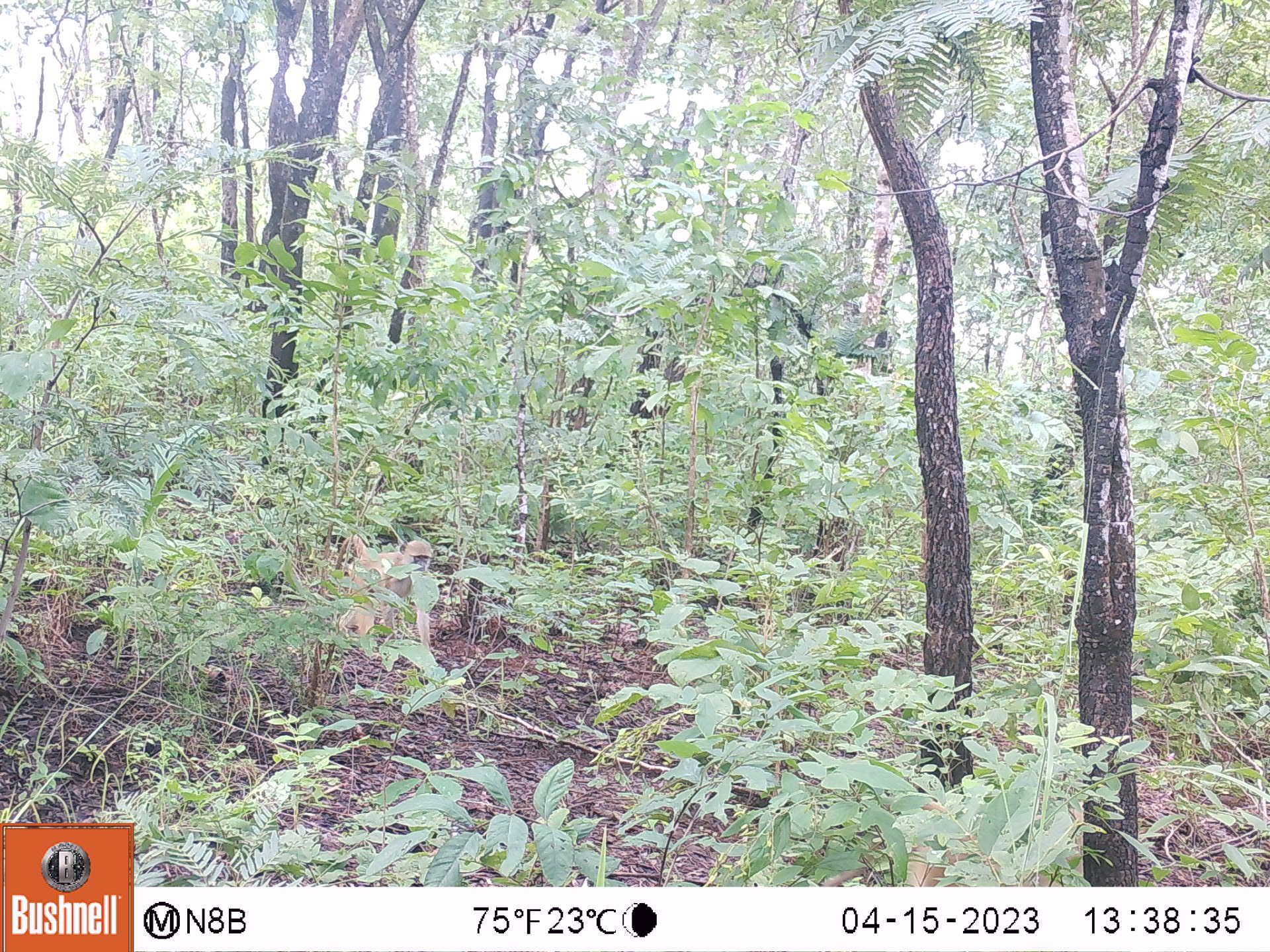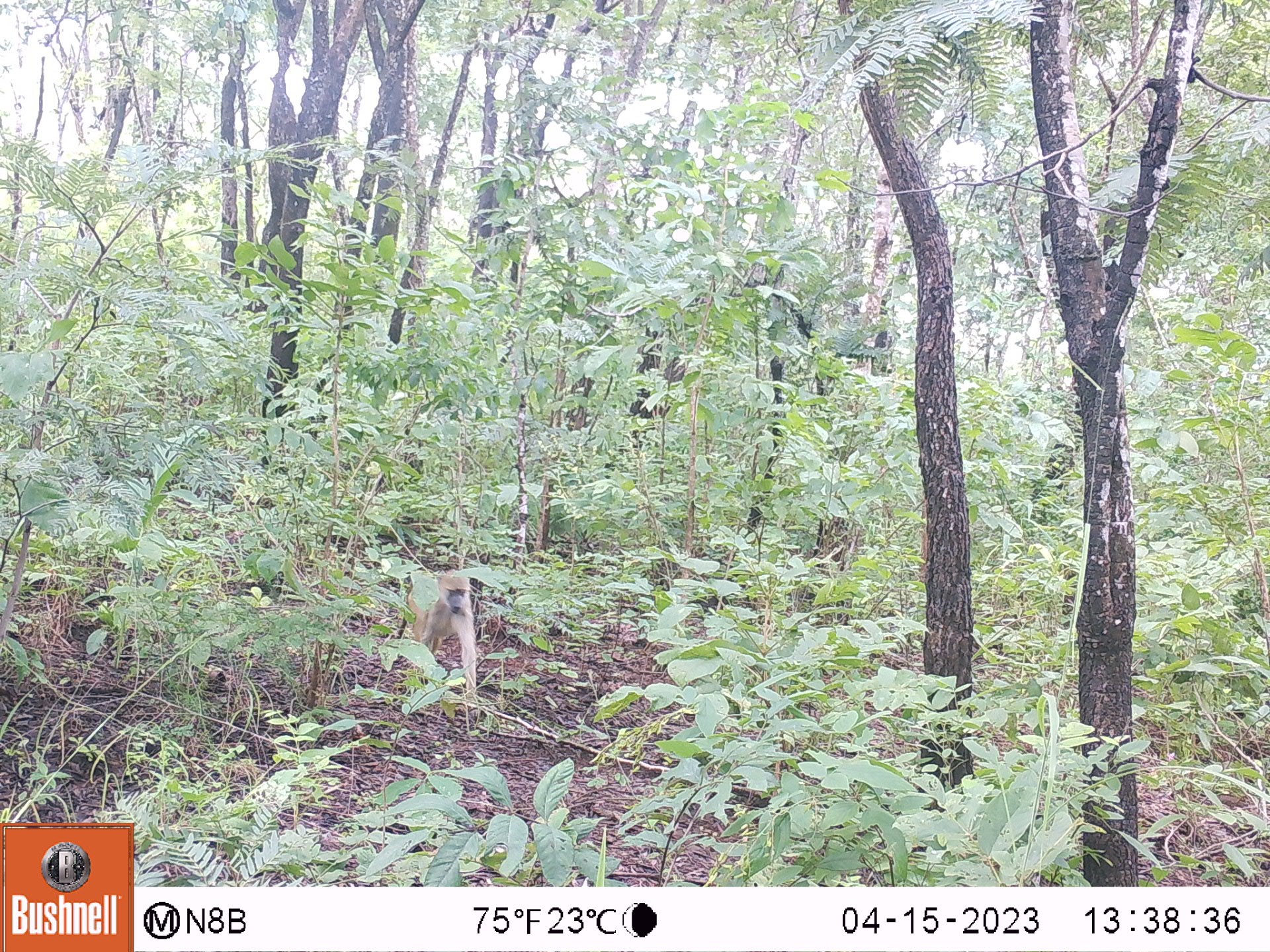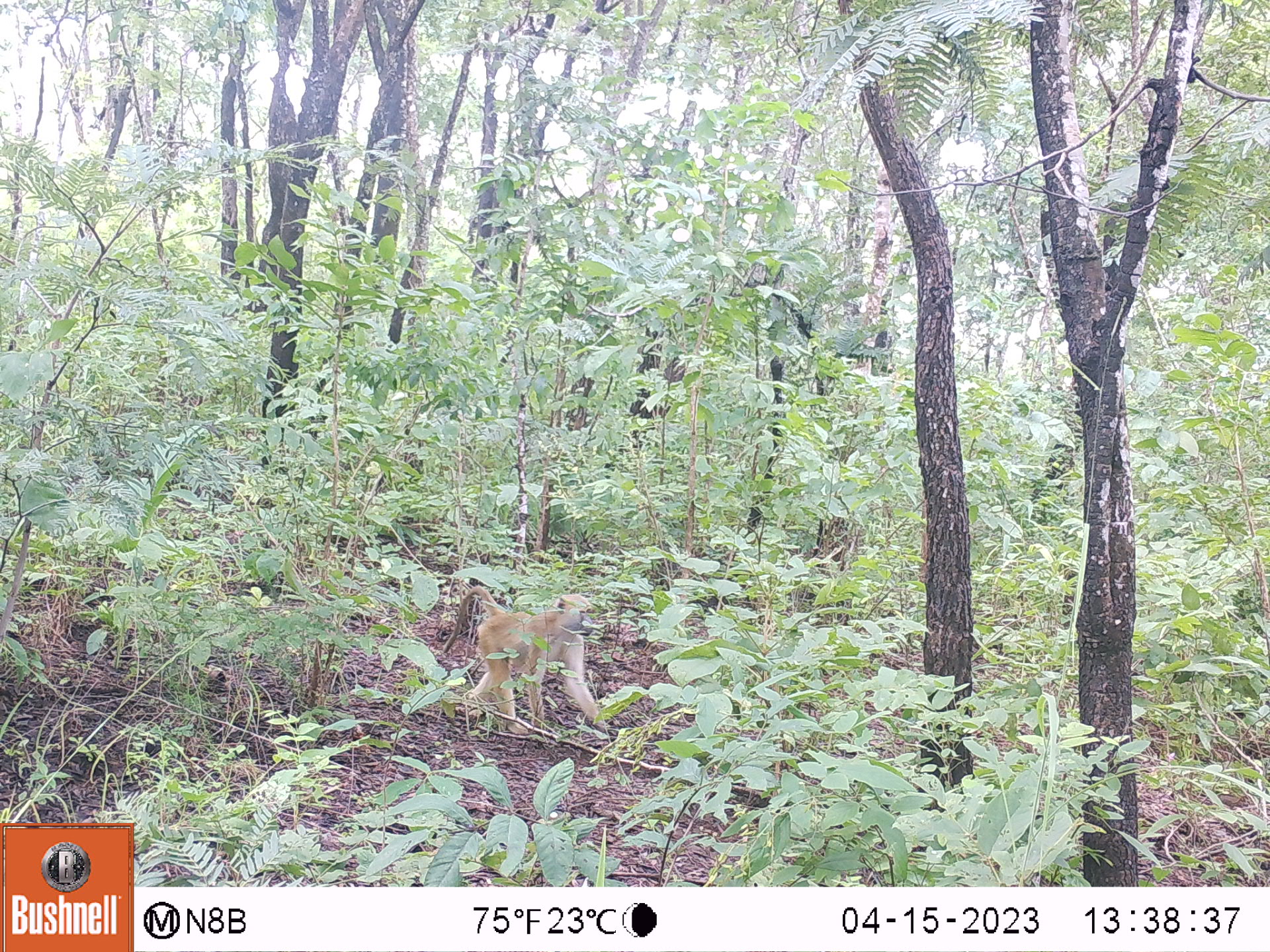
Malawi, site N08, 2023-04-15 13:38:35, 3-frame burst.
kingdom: Animalia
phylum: Chordata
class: Mammalia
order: Primates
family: Cercopithecidae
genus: Papio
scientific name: Papio cynocephalus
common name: yellow baboon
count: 1